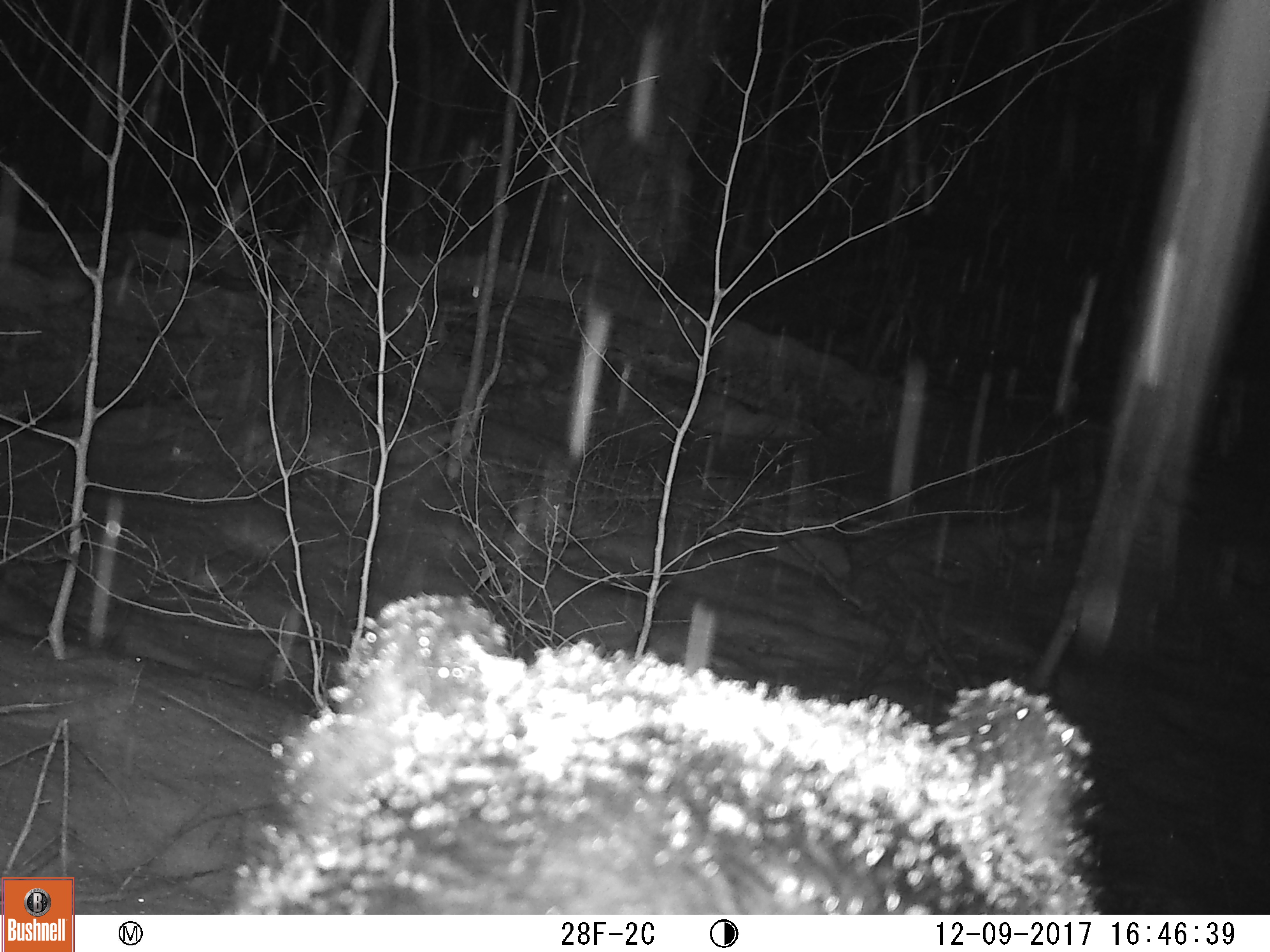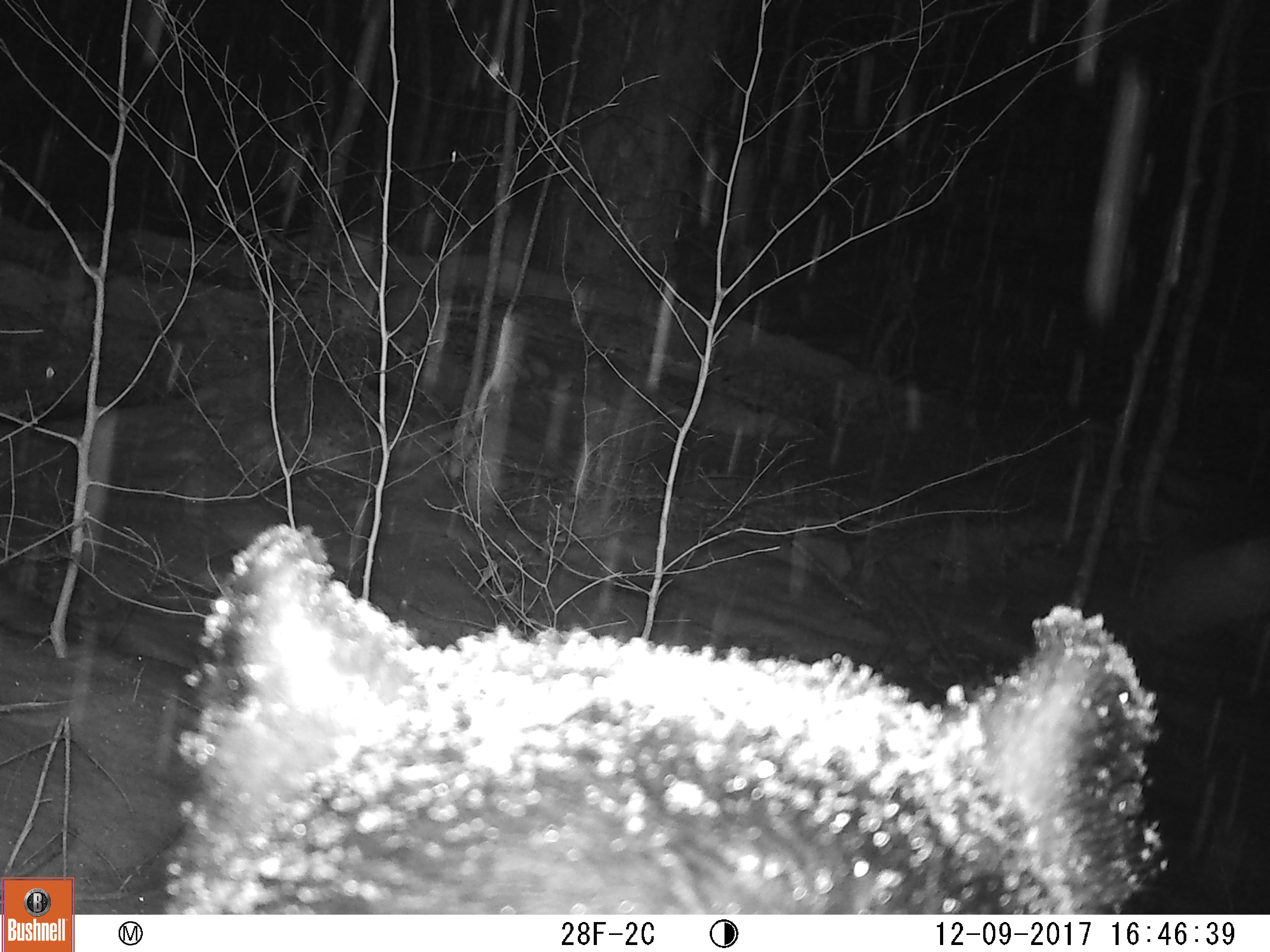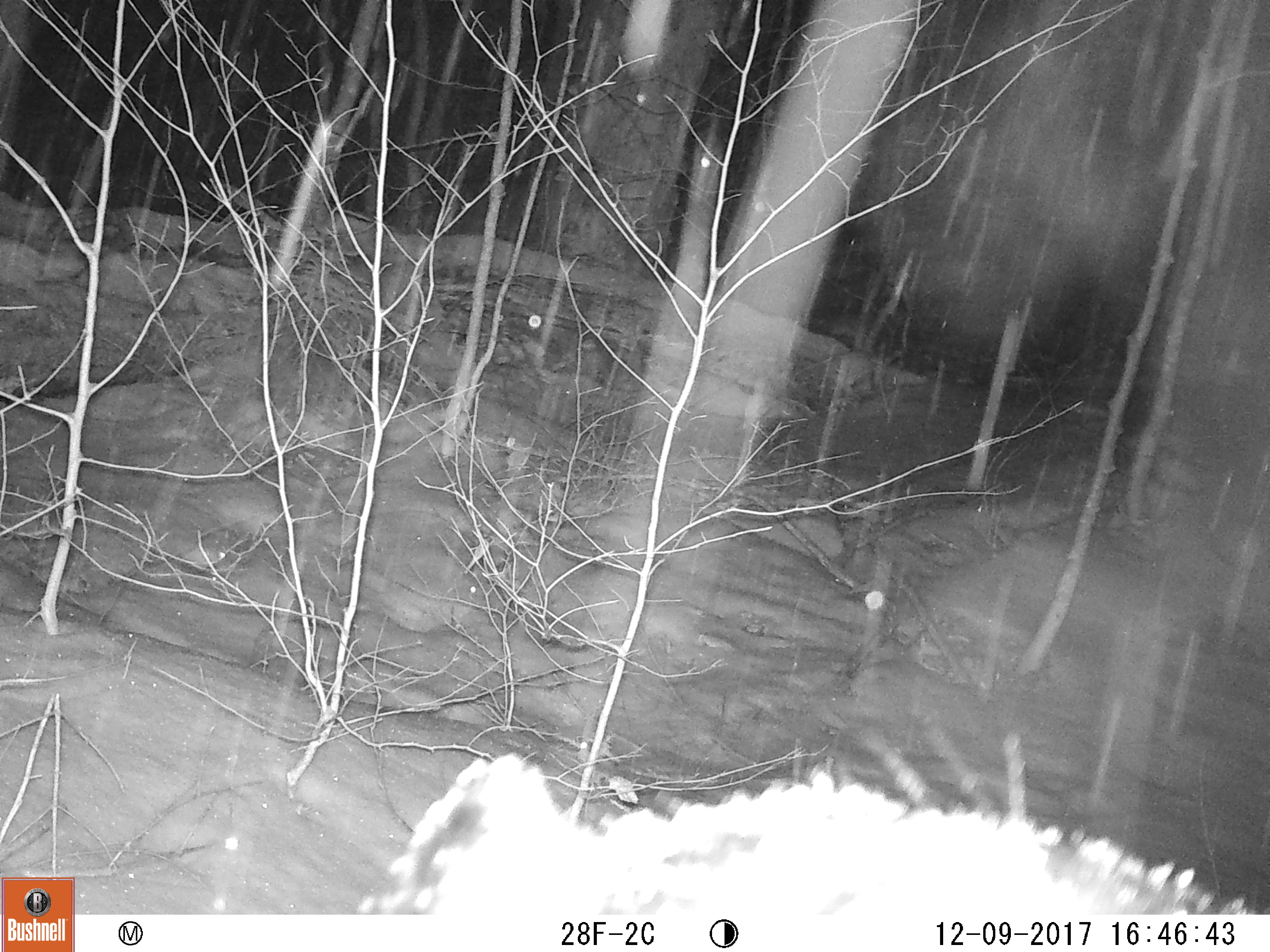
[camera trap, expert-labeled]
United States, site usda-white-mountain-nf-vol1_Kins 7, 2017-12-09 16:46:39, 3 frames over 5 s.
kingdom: Animalia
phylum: Chordata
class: Mammalia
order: Carnivora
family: Ursidae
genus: Ursus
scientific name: Ursus americanus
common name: black bear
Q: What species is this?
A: Black bear (Ursus americanus).